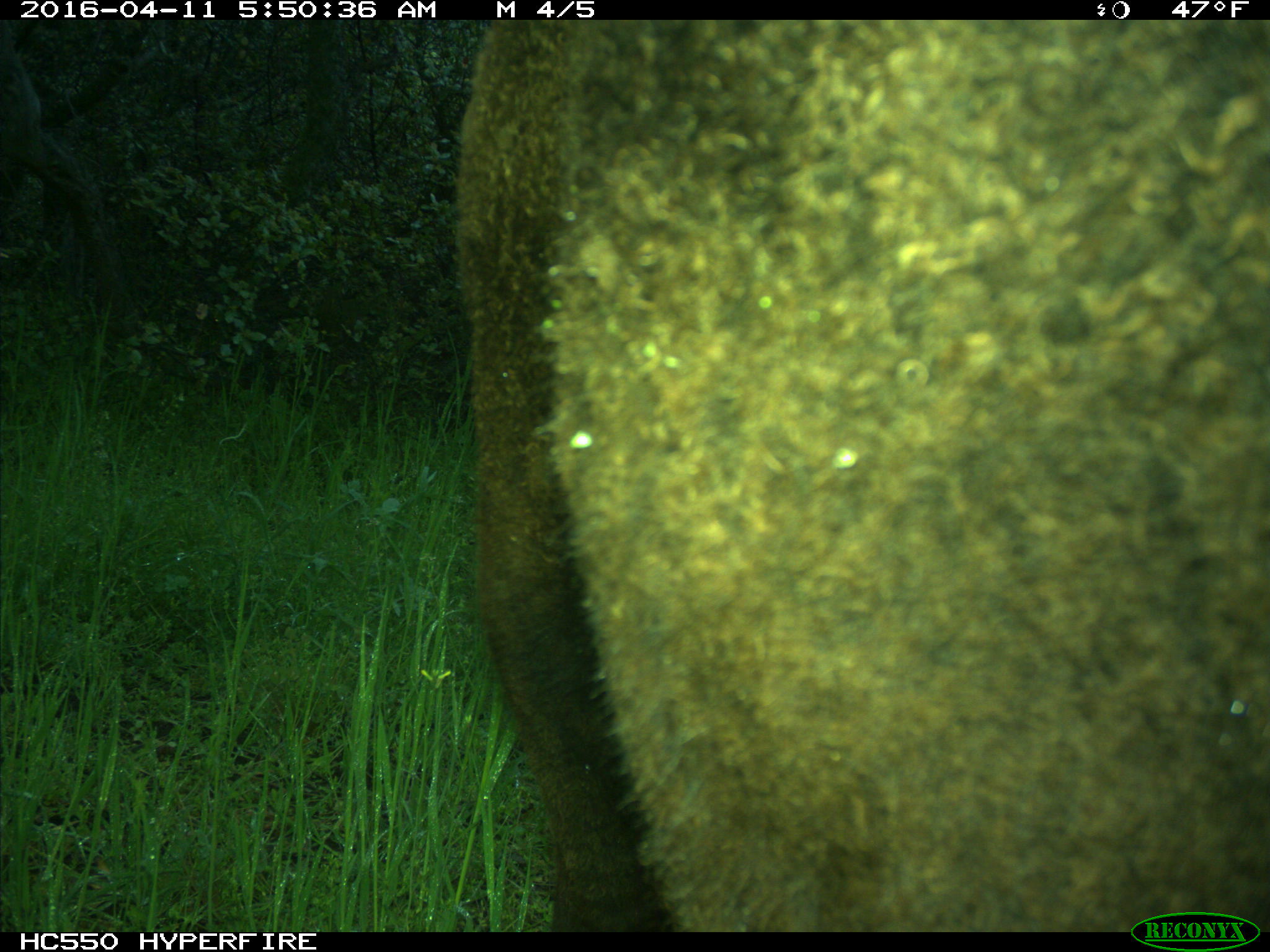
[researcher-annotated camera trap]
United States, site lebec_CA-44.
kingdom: Animalia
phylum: Chordata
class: Mammalia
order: Artiodactyla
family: Bovidae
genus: Bos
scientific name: Bos taurus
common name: domestic cow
Bos taurus (domestic cow).